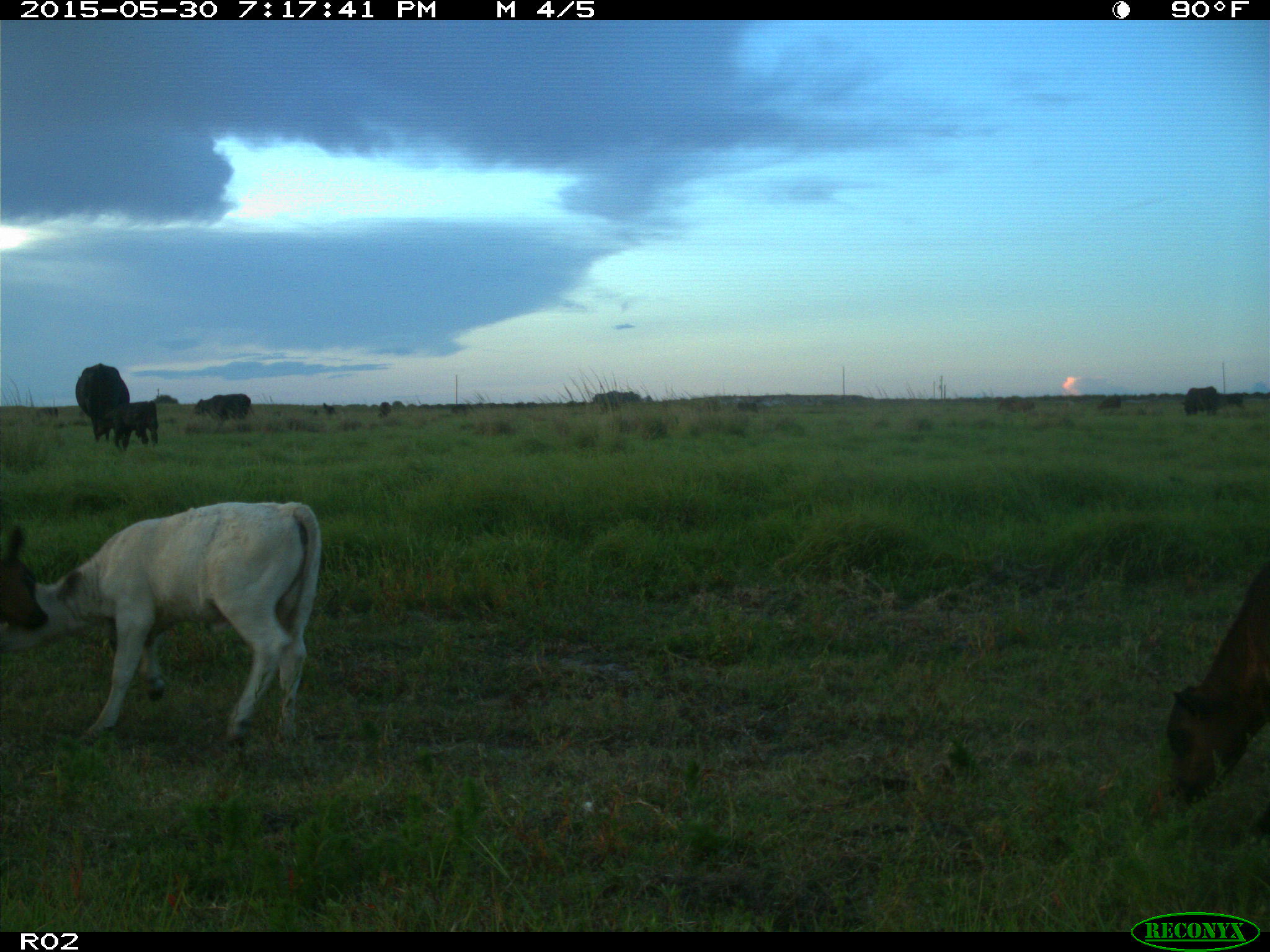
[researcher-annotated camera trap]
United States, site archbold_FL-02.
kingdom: Animalia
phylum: Chordata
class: Mammalia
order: Artiodactyla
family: Bovidae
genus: Bos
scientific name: Bos taurus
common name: domestic cow